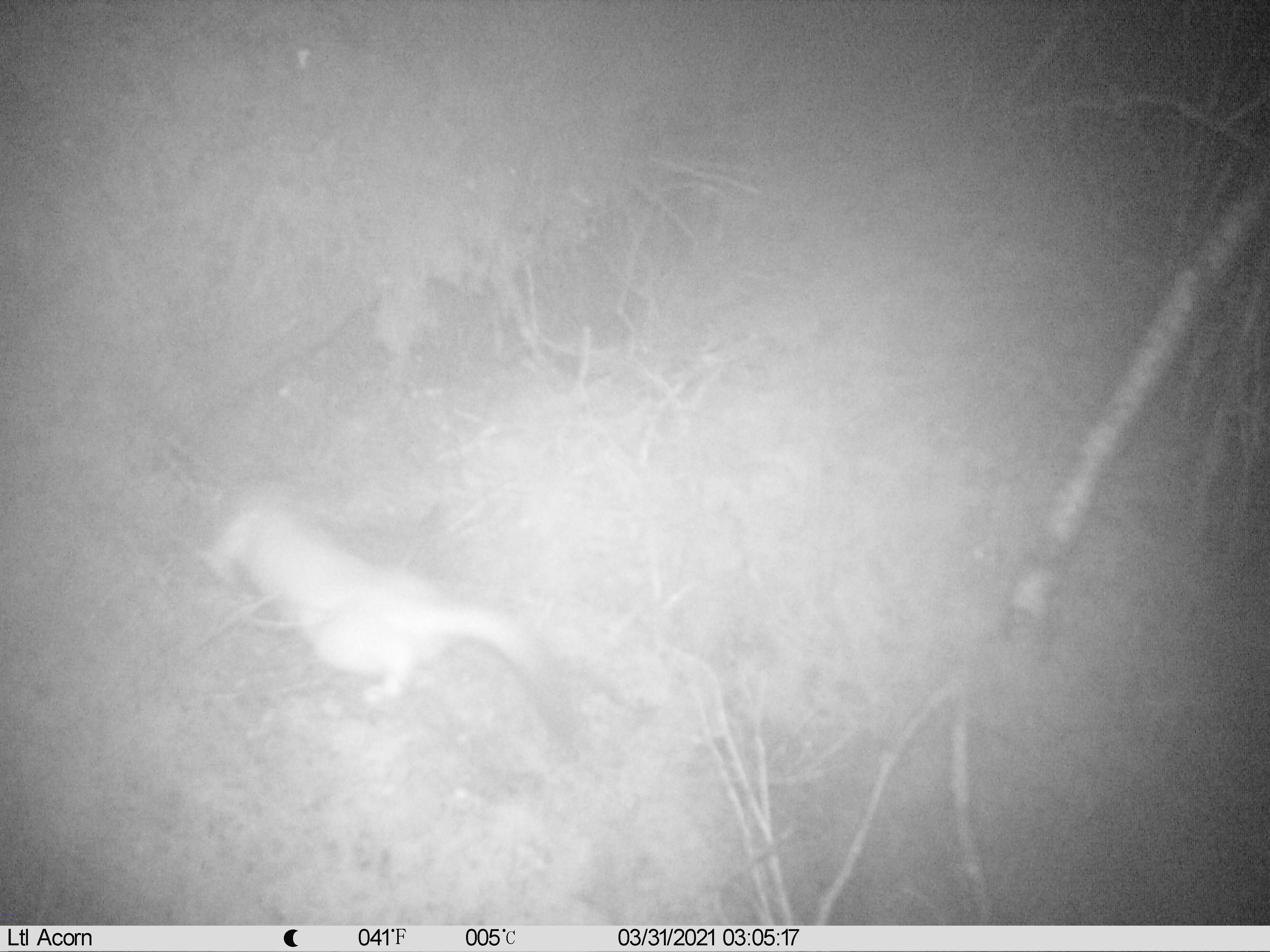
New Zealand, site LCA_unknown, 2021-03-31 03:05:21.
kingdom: Animalia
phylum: Chordata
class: Mammalia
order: Carnivora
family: Mustelidae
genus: Mustela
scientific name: Mustela erminea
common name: stoat